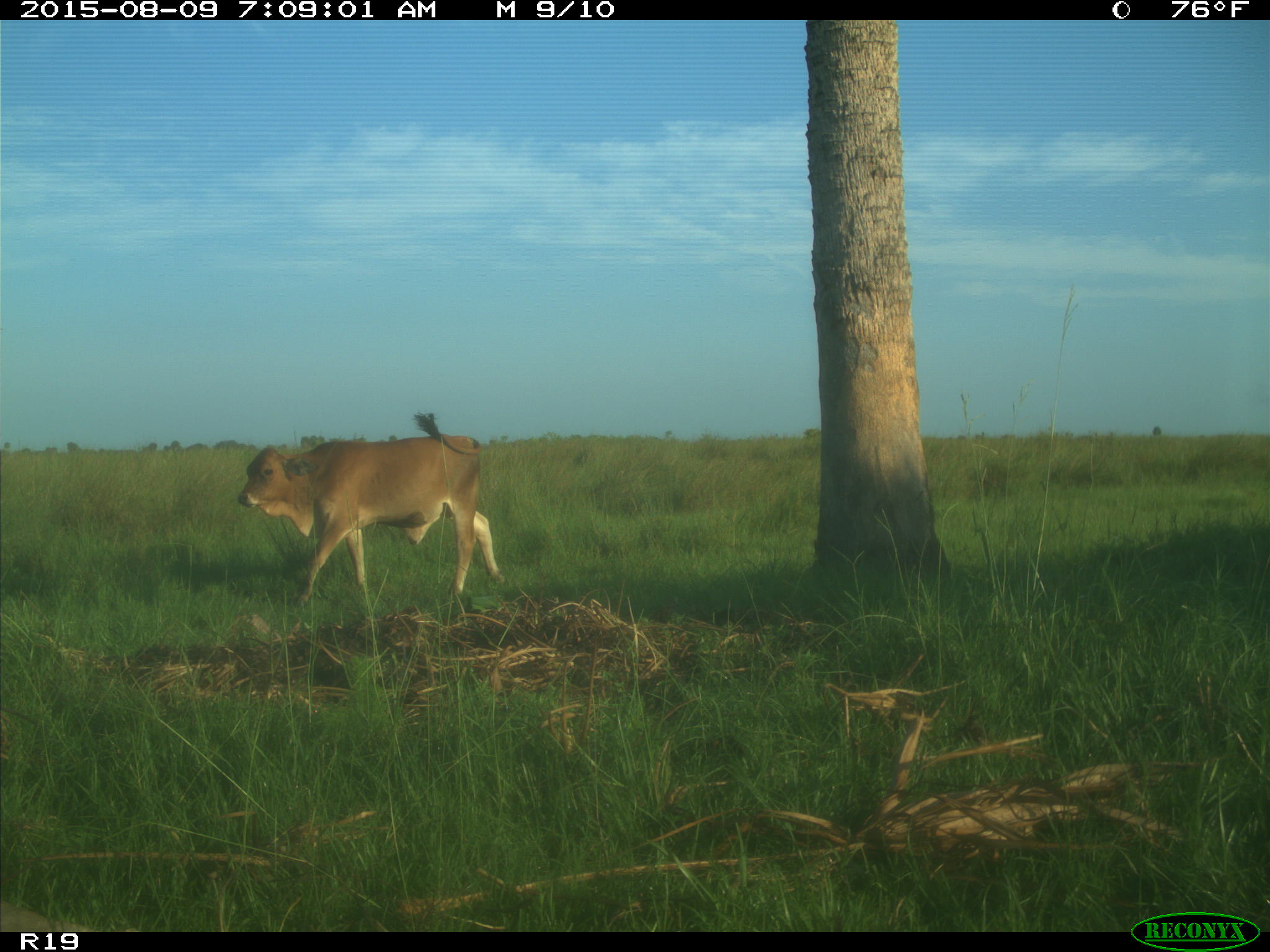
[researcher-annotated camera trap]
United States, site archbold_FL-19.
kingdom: Animalia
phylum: Chordata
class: Mammalia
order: Artiodactyla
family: Bovidae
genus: Bos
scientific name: Bos taurus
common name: domestic cow